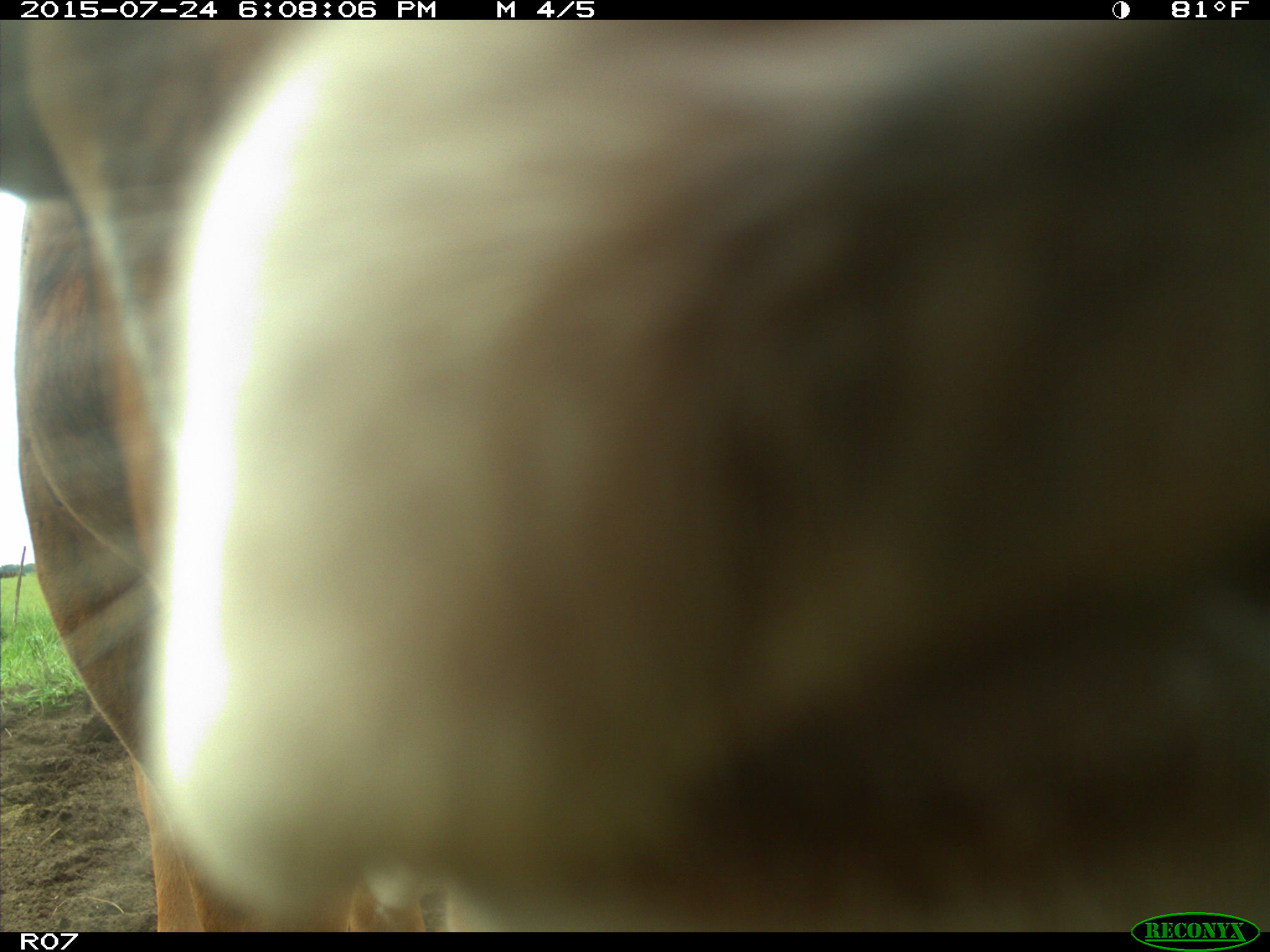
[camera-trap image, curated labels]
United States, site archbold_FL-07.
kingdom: Animalia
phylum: Chordata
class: Mammalia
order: Artiodactyla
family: Bovidae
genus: Bos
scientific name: Bos taurus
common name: domestic cow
Bos taurus (domestic cow).